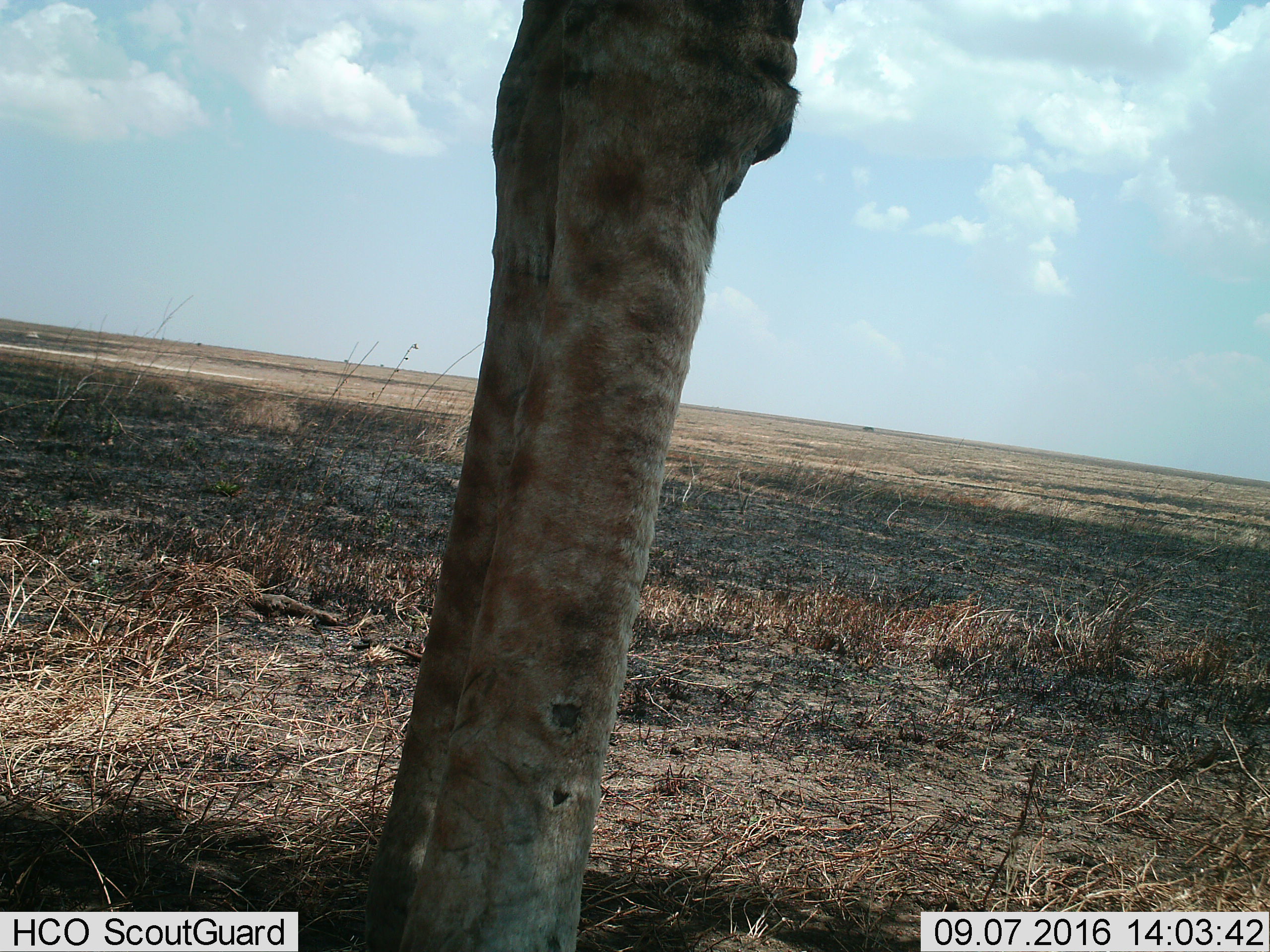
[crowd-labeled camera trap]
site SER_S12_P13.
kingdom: Animalia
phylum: Chordata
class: Mammalia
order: Artiodactyla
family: Giraffidae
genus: Giraffa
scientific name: Giraffa camelopardalis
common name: giraffe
Giraffe (Giraffa camelopardalis), count 1. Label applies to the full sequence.